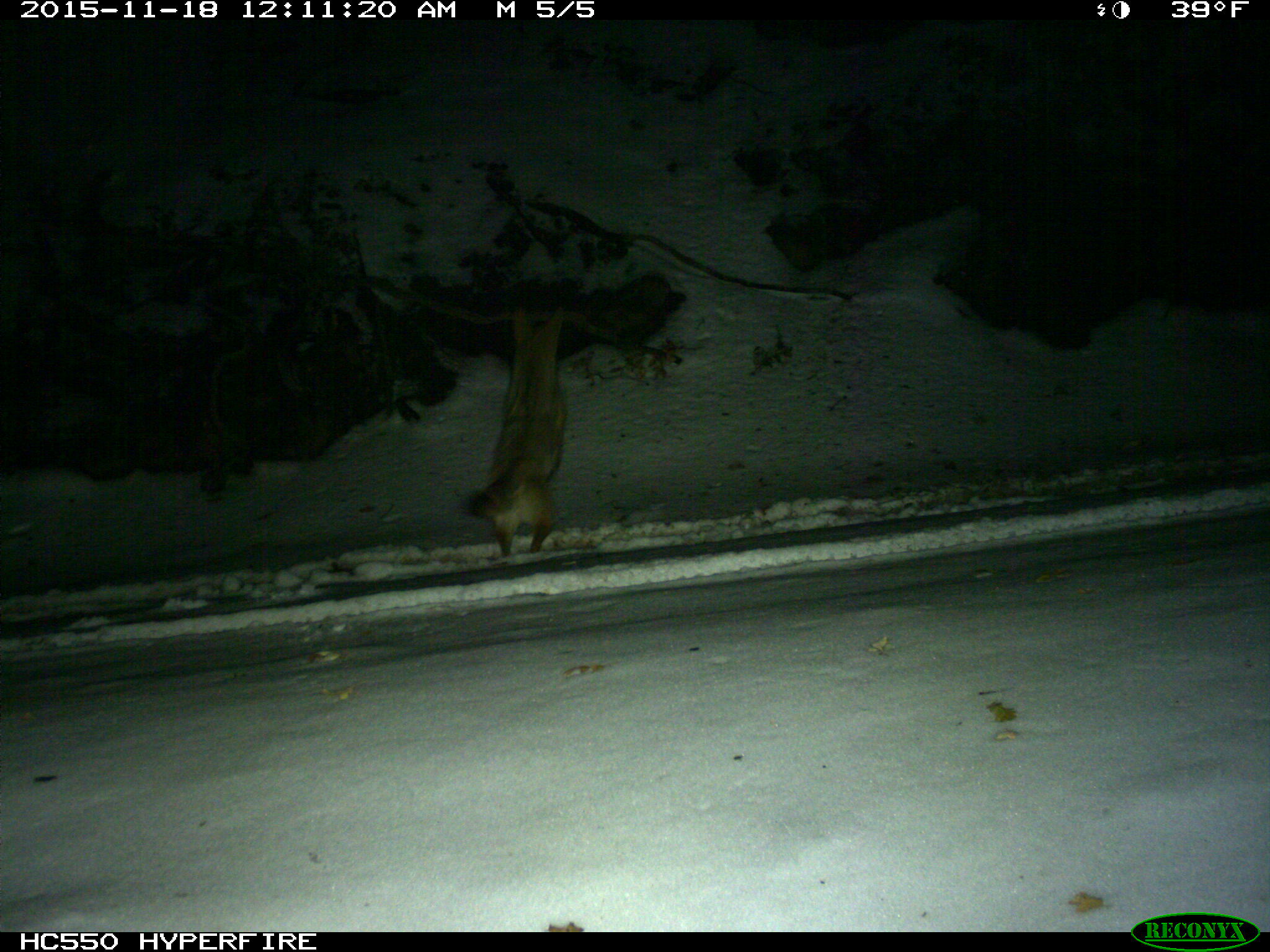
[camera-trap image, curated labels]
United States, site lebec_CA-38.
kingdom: Animalia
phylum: Chordata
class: Mammalia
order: Carnivora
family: Canidae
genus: Canis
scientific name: Canis latrans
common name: coyote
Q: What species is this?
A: Canis latrans (coyote).